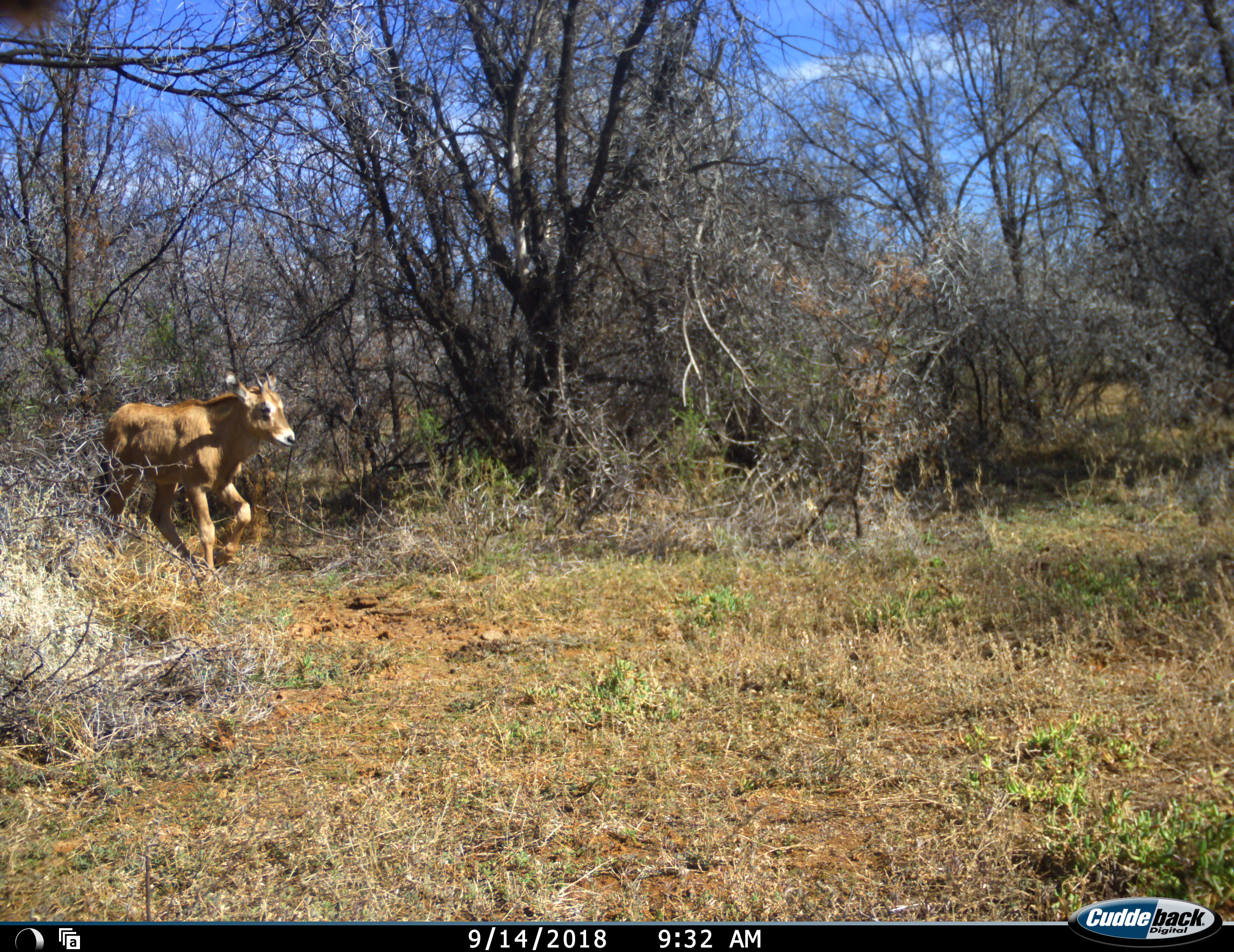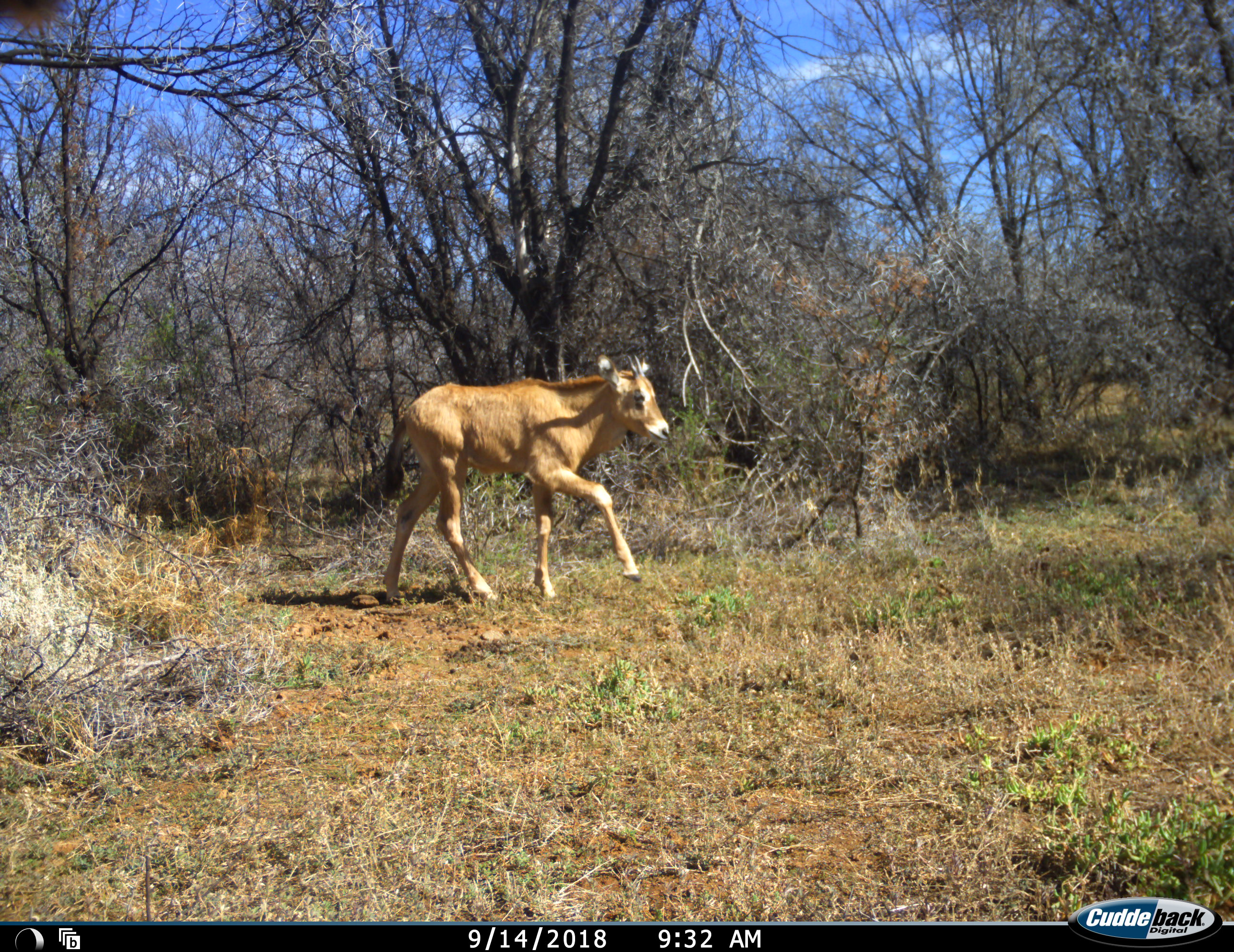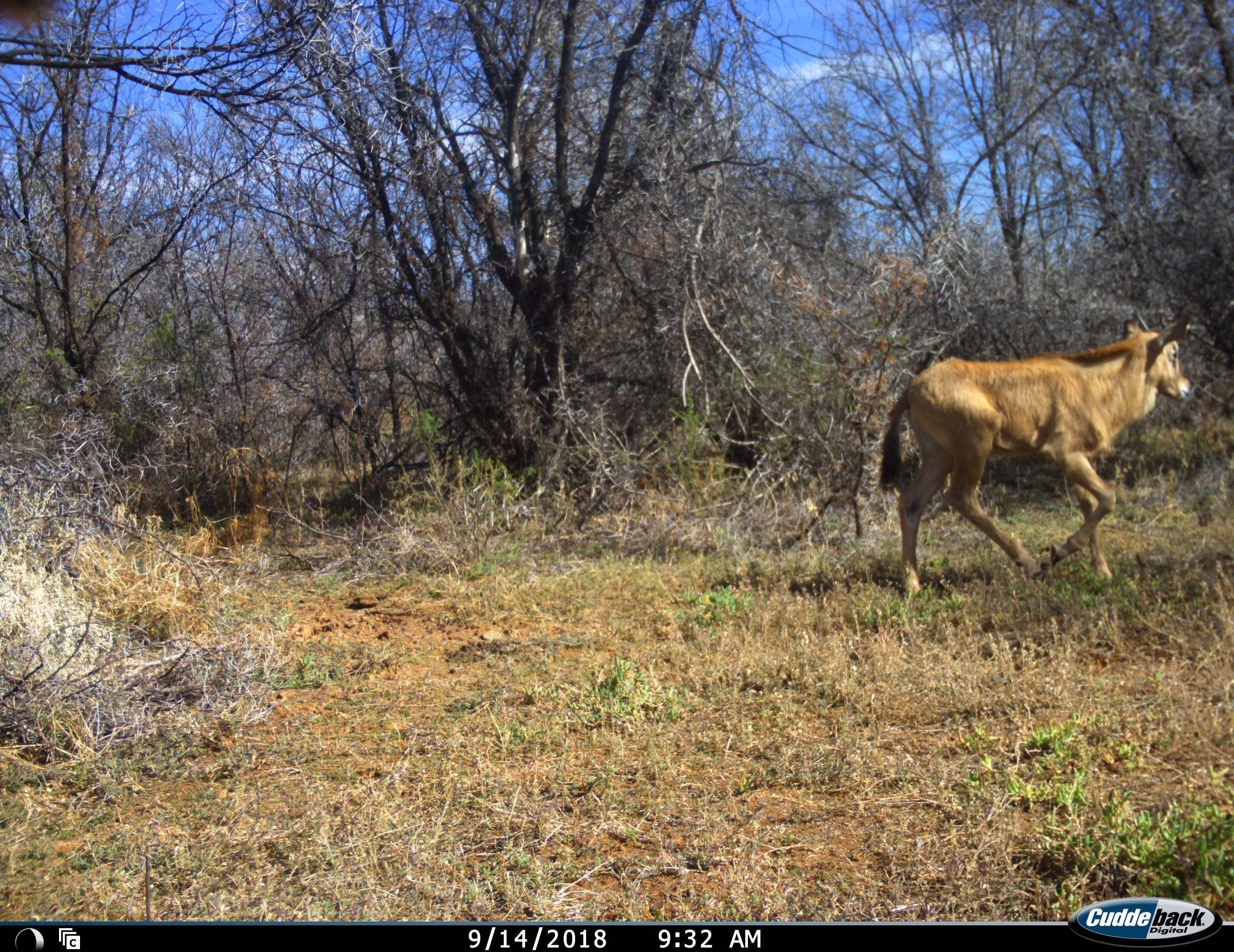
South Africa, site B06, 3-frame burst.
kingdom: Animalia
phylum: Chordata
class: Mammalia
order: Artiodactyla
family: Bovidae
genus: Oryx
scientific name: Oryx gazella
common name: gemsbok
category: gemsbokoryx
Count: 1.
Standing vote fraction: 0%.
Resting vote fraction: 0%.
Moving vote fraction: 100%.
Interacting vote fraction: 0%.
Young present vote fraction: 100%.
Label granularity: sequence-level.